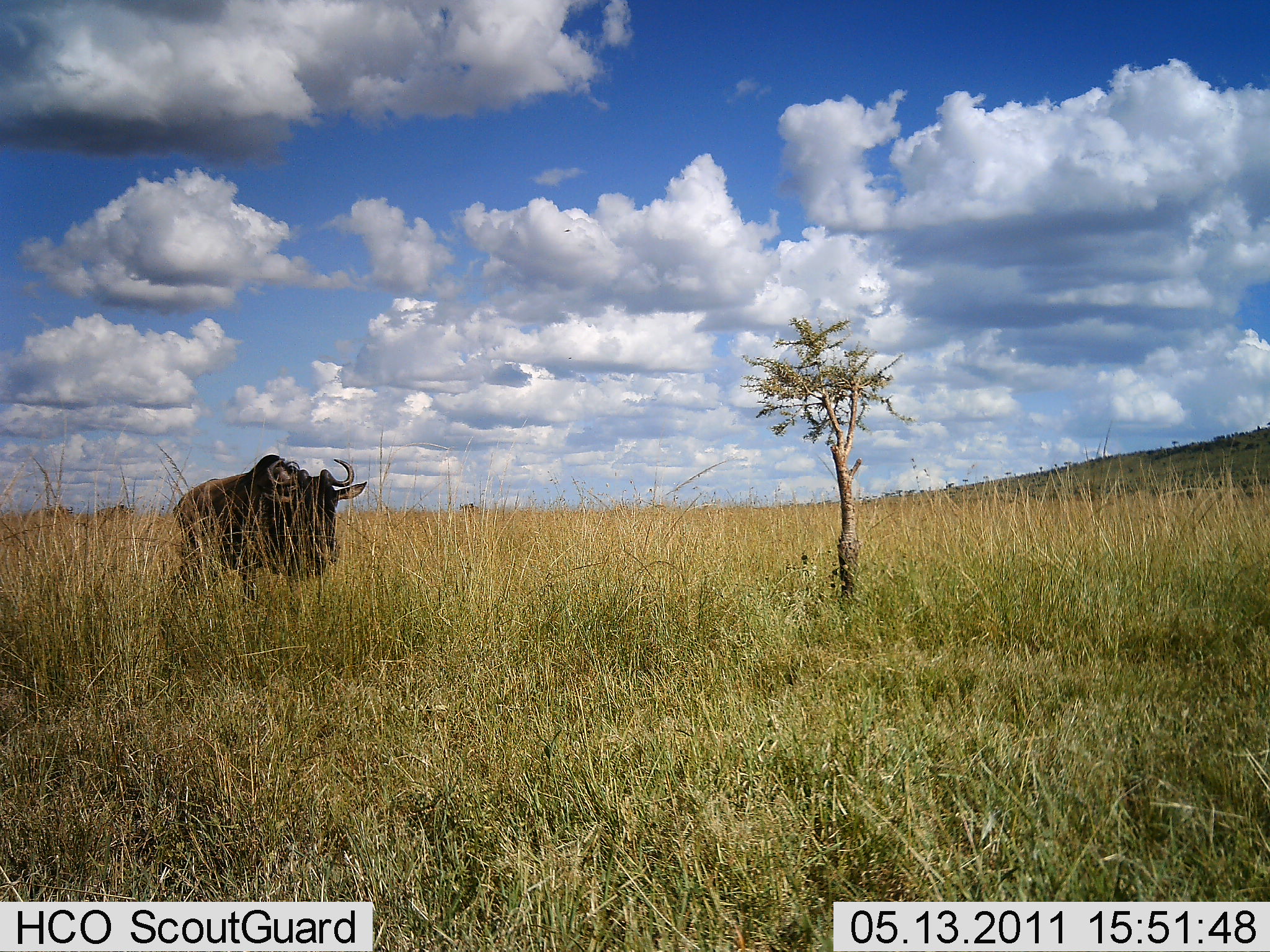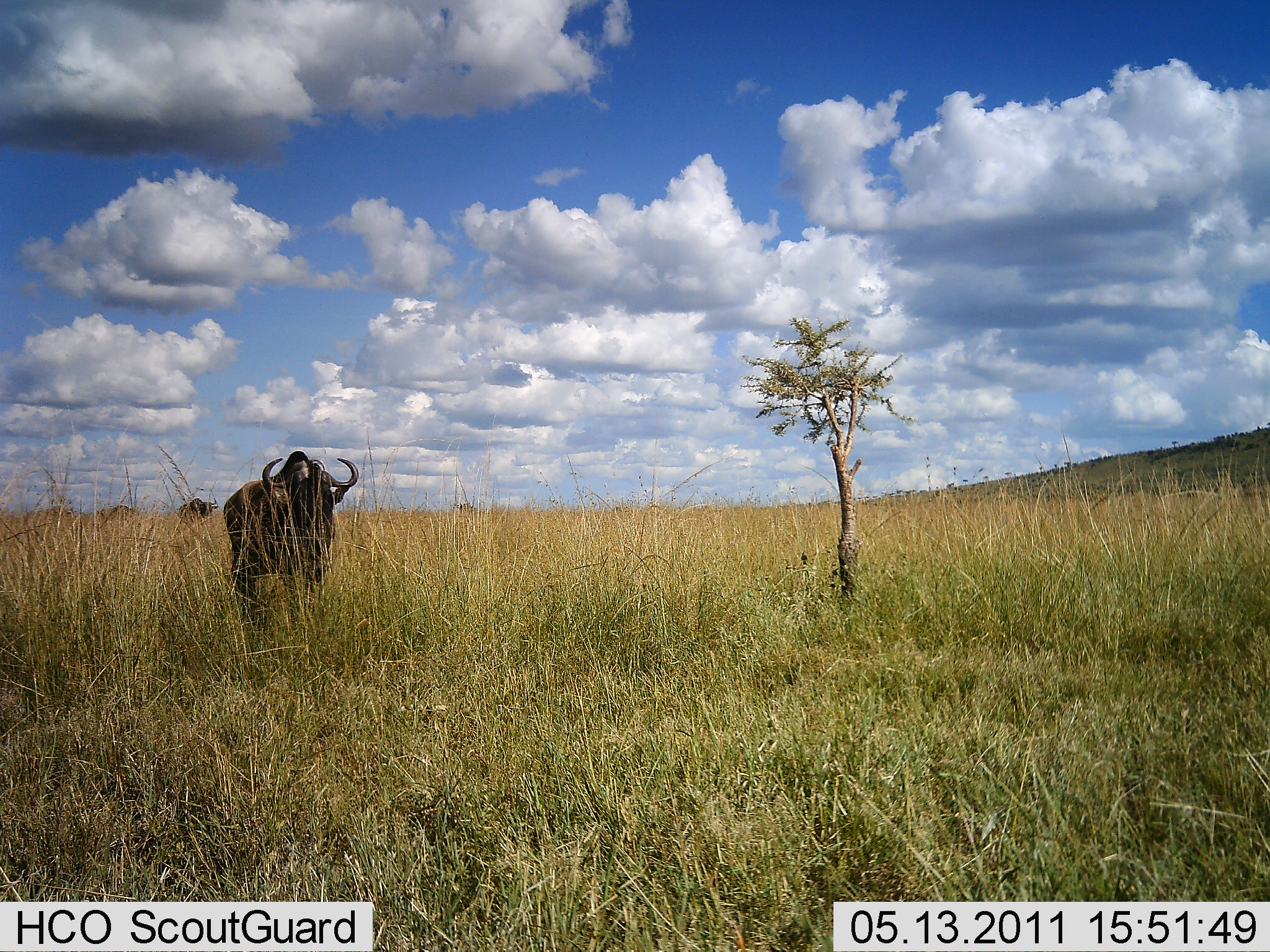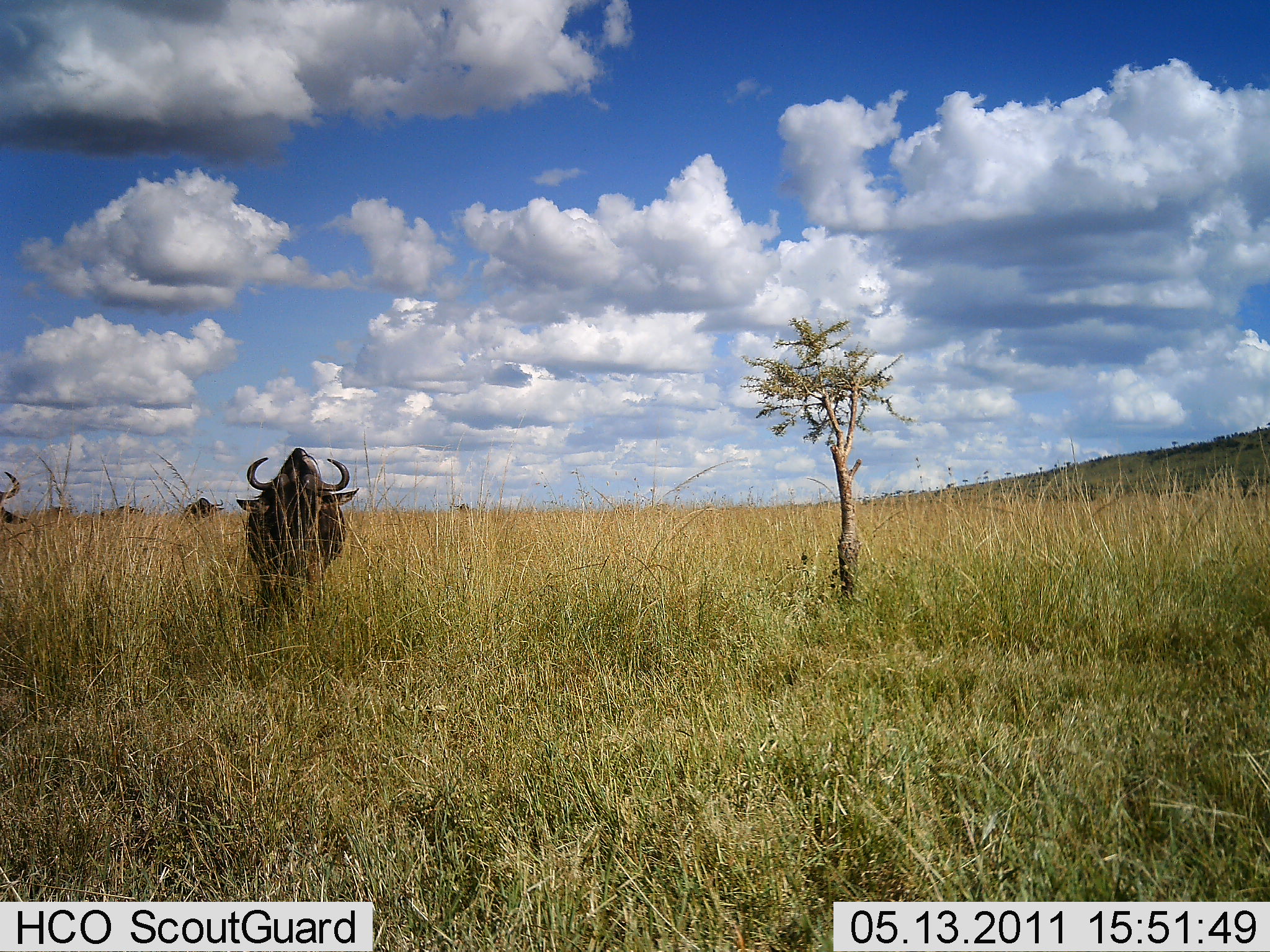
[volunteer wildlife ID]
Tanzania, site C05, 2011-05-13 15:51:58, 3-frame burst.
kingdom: Animalia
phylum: Chordata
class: Mammalia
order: Artiodactyla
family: Bovidae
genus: Connochaetes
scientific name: Connochaetes taurinus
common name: blue wildebeest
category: wildebeest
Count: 2.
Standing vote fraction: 50%.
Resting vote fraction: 0%.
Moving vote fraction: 70%.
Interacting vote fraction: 0%.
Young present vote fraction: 0%.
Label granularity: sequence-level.